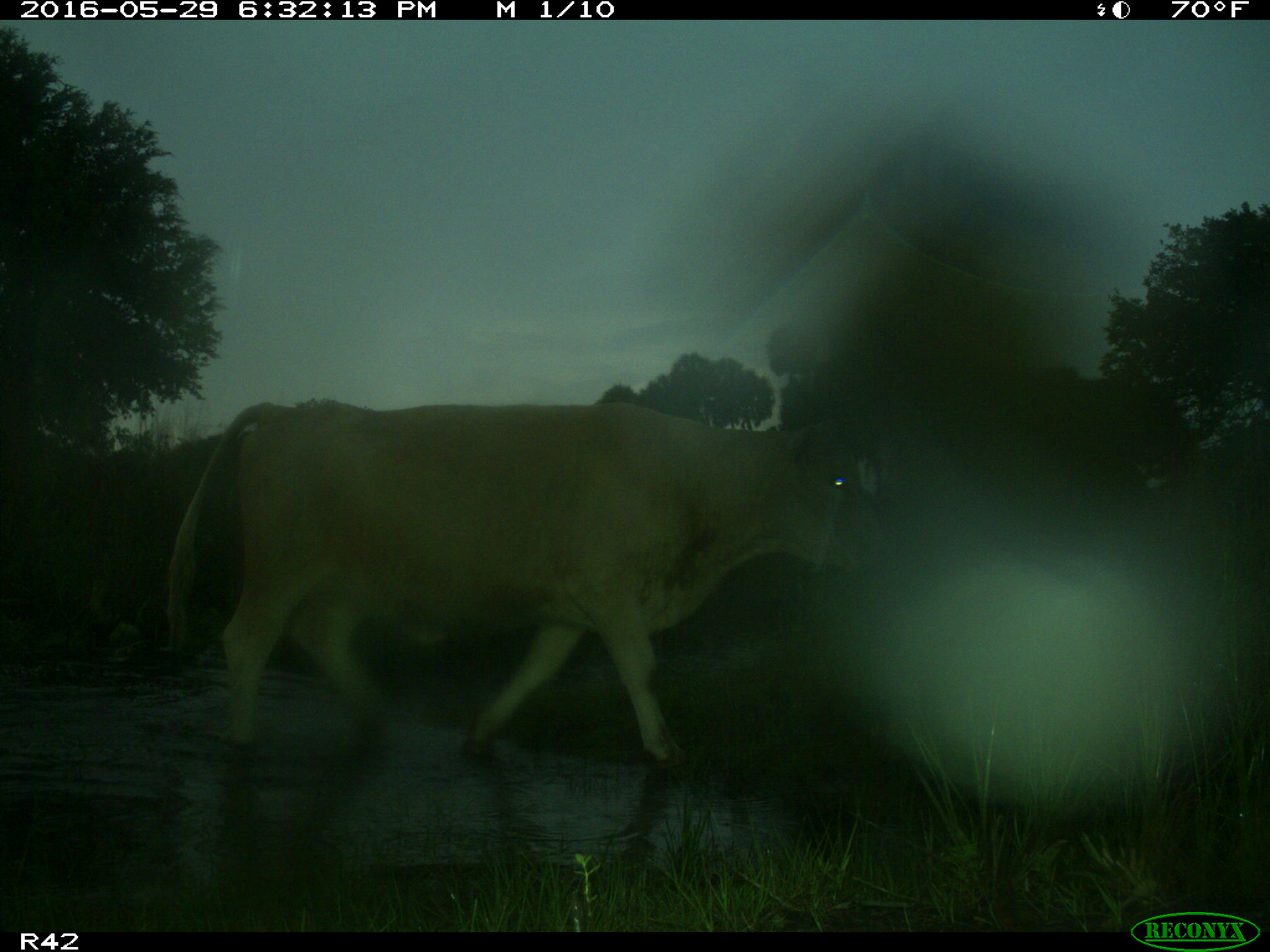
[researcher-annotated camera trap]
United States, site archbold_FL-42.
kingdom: Animalia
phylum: Chordata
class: Mammalia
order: Artiodactyla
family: Bovidae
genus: Bos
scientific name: Bos taurus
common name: domestic cow